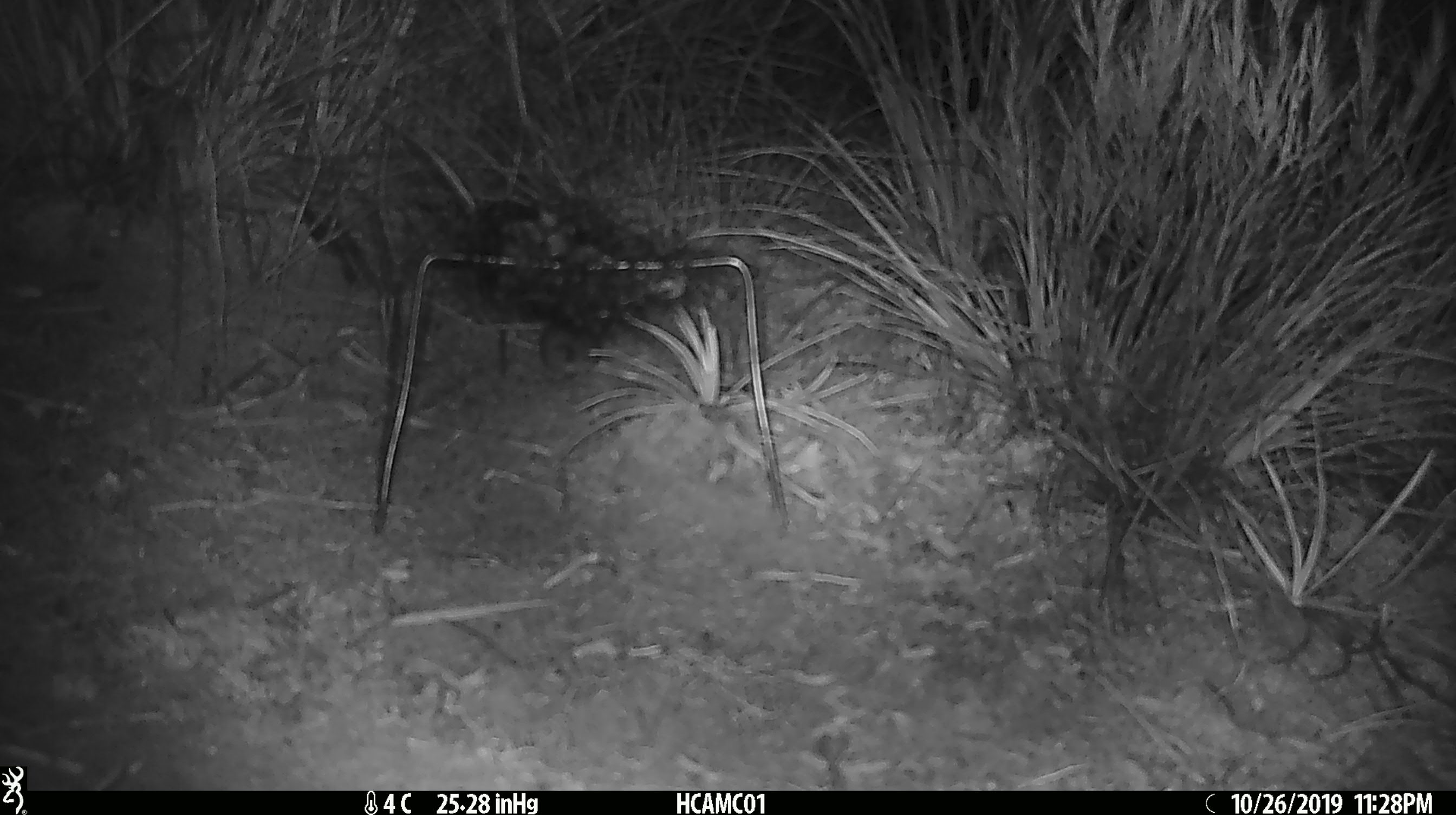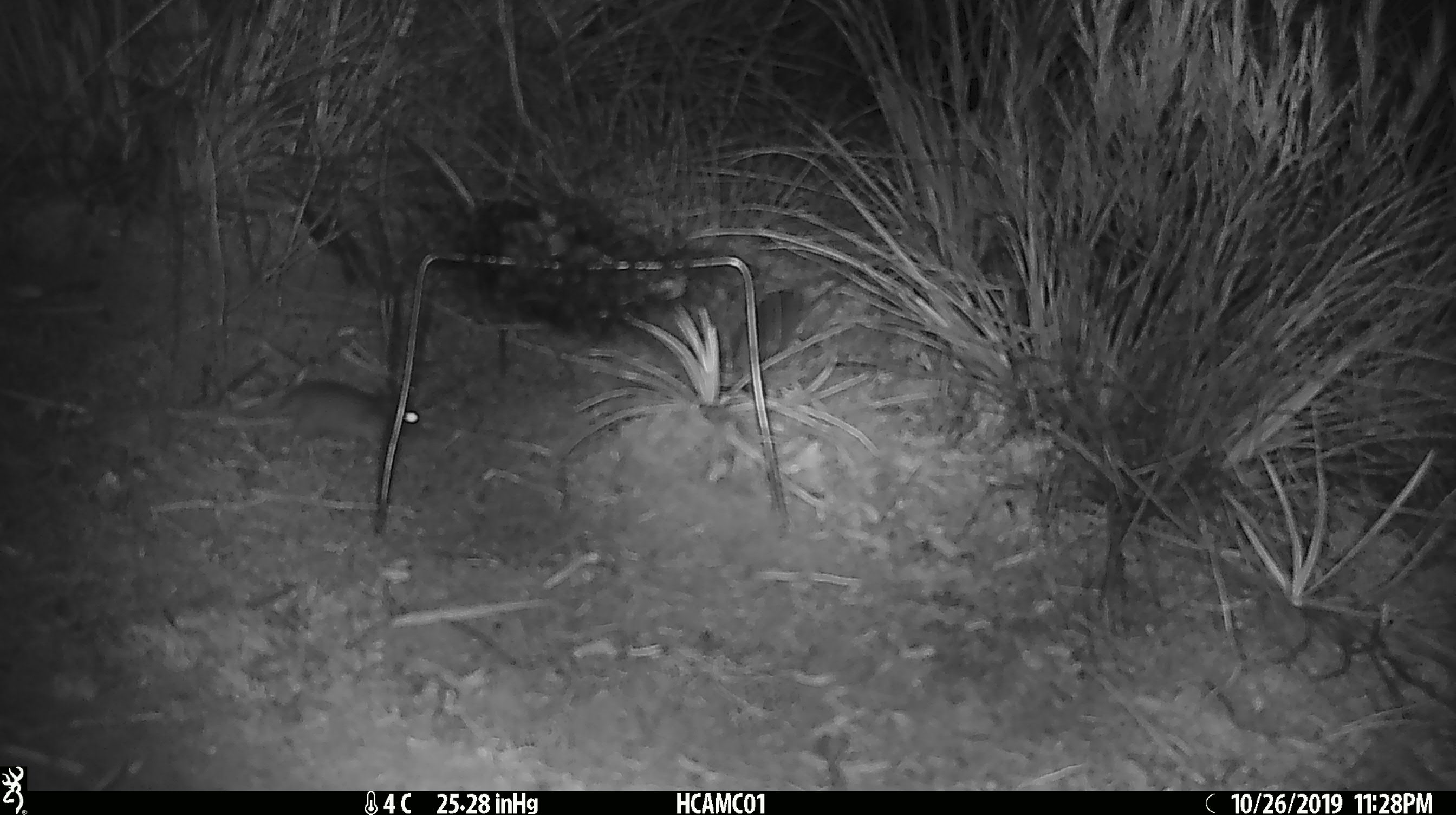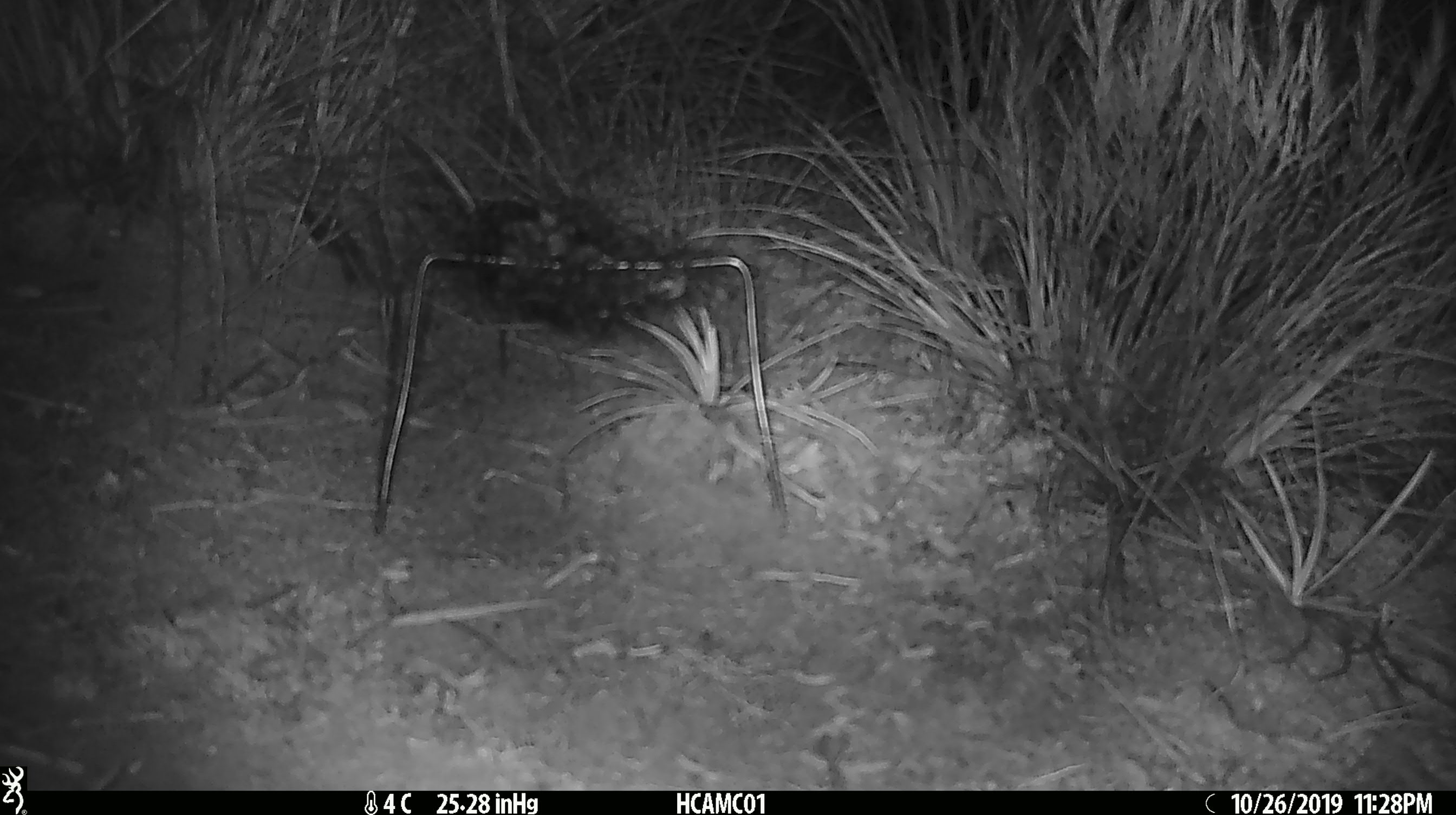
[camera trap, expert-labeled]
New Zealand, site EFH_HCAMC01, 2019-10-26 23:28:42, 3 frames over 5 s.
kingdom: Animalia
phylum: Chordata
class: Mammalia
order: Rodentia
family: Muridae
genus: Mus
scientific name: Mus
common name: mouse